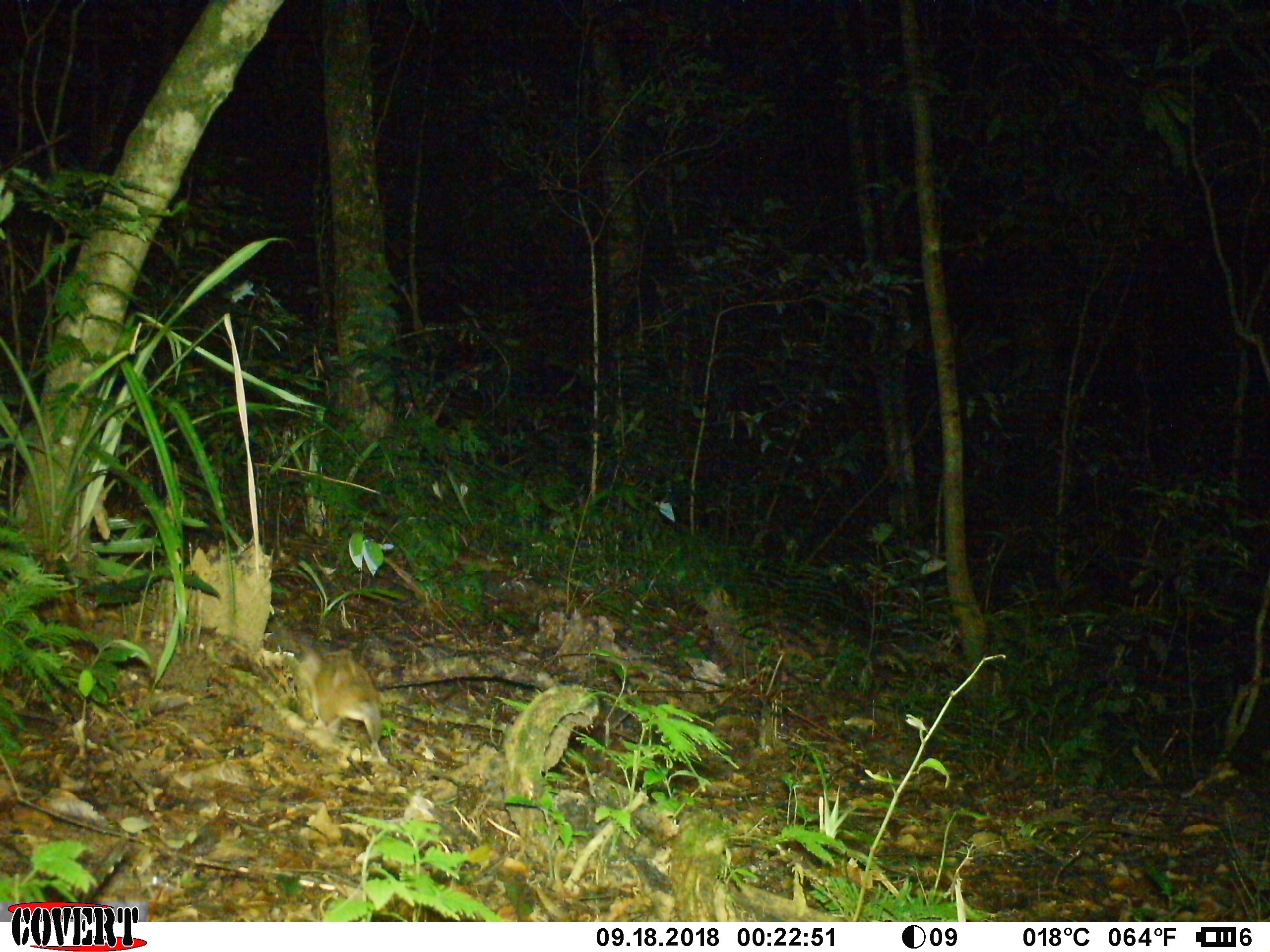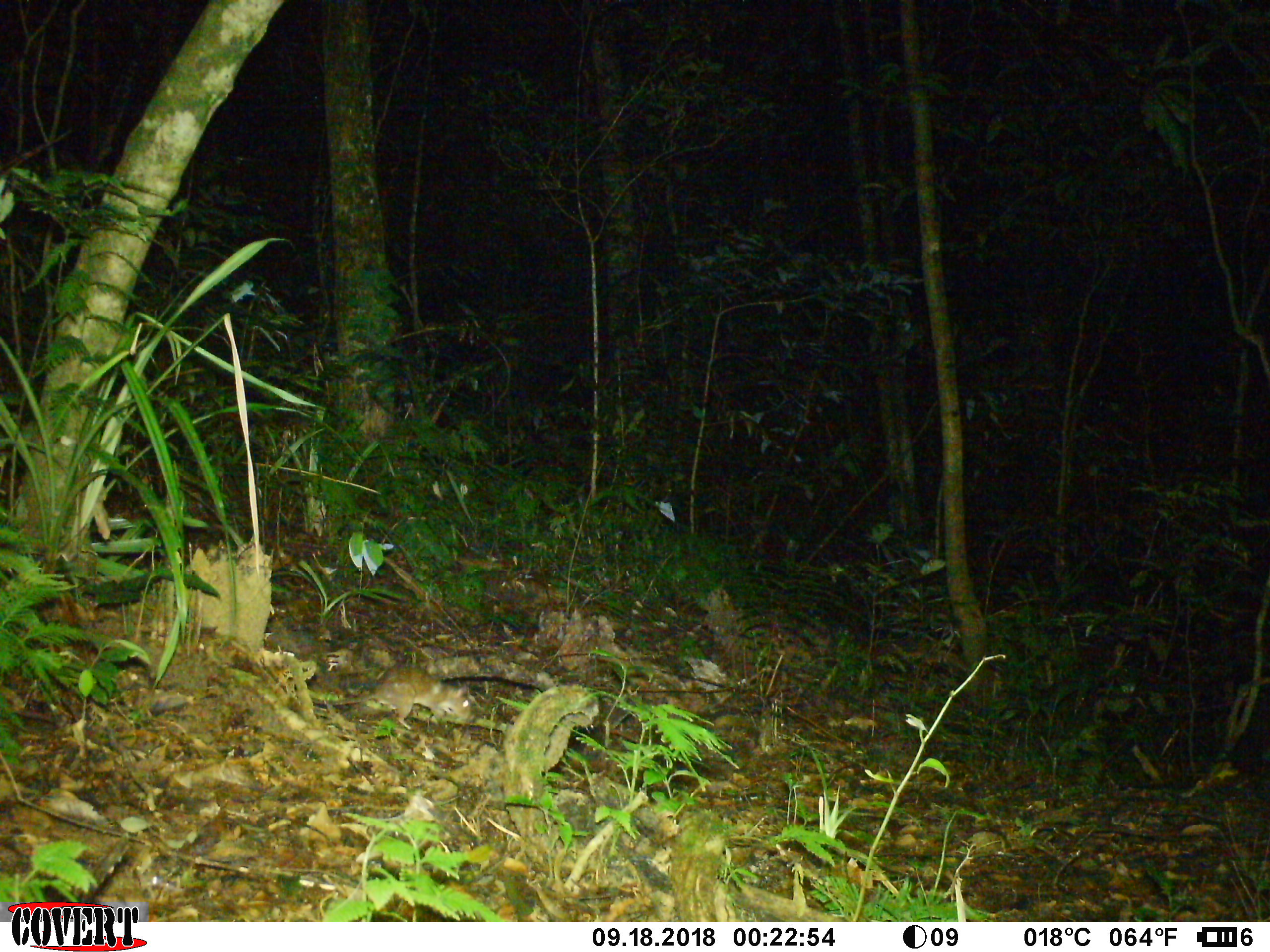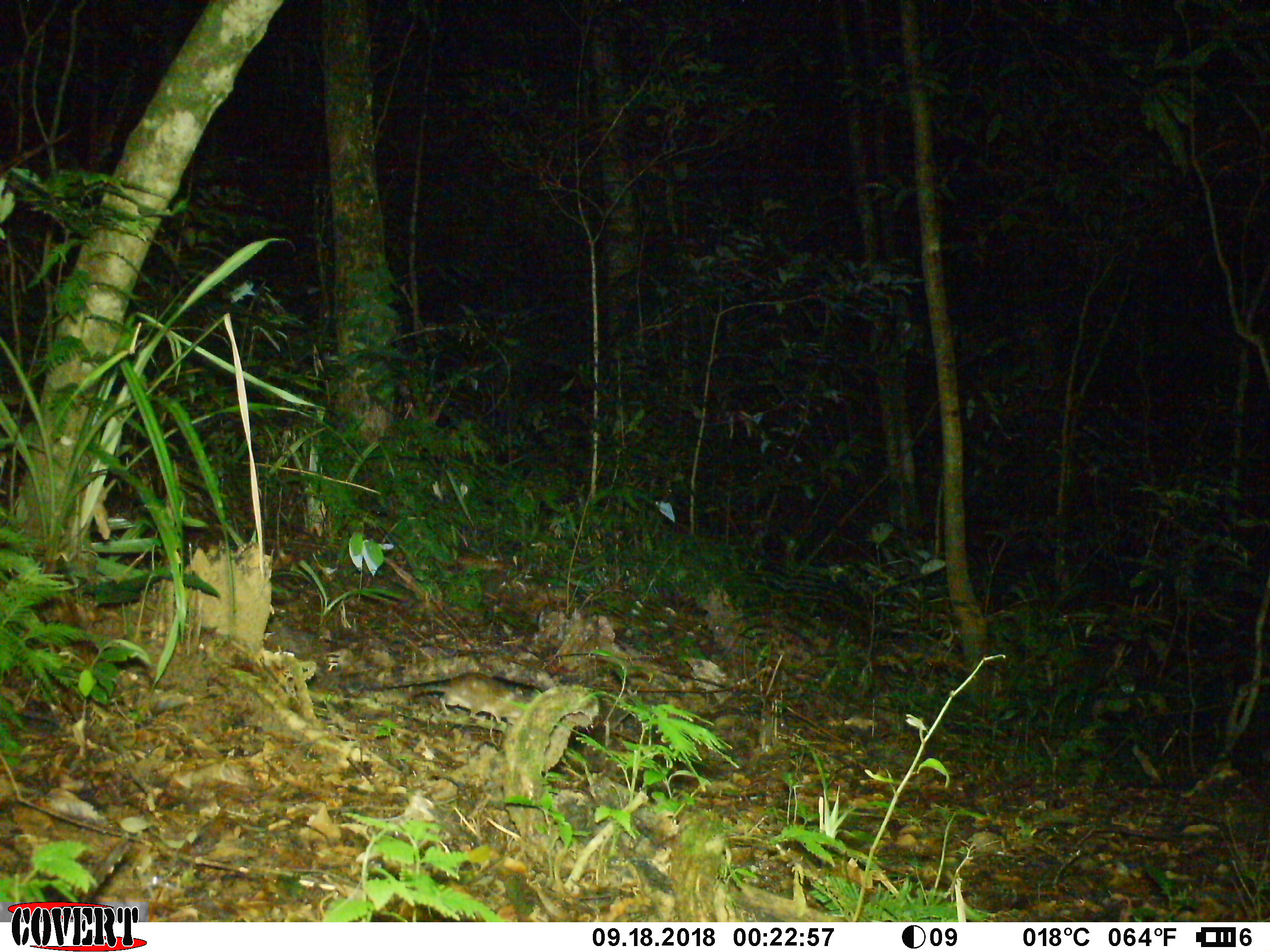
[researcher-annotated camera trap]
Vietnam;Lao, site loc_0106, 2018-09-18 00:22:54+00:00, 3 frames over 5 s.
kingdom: Animalia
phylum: Chordata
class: Mammalia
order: Rodentia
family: Muridae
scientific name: Muridae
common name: old-world mice and rats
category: unidentified murid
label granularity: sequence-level